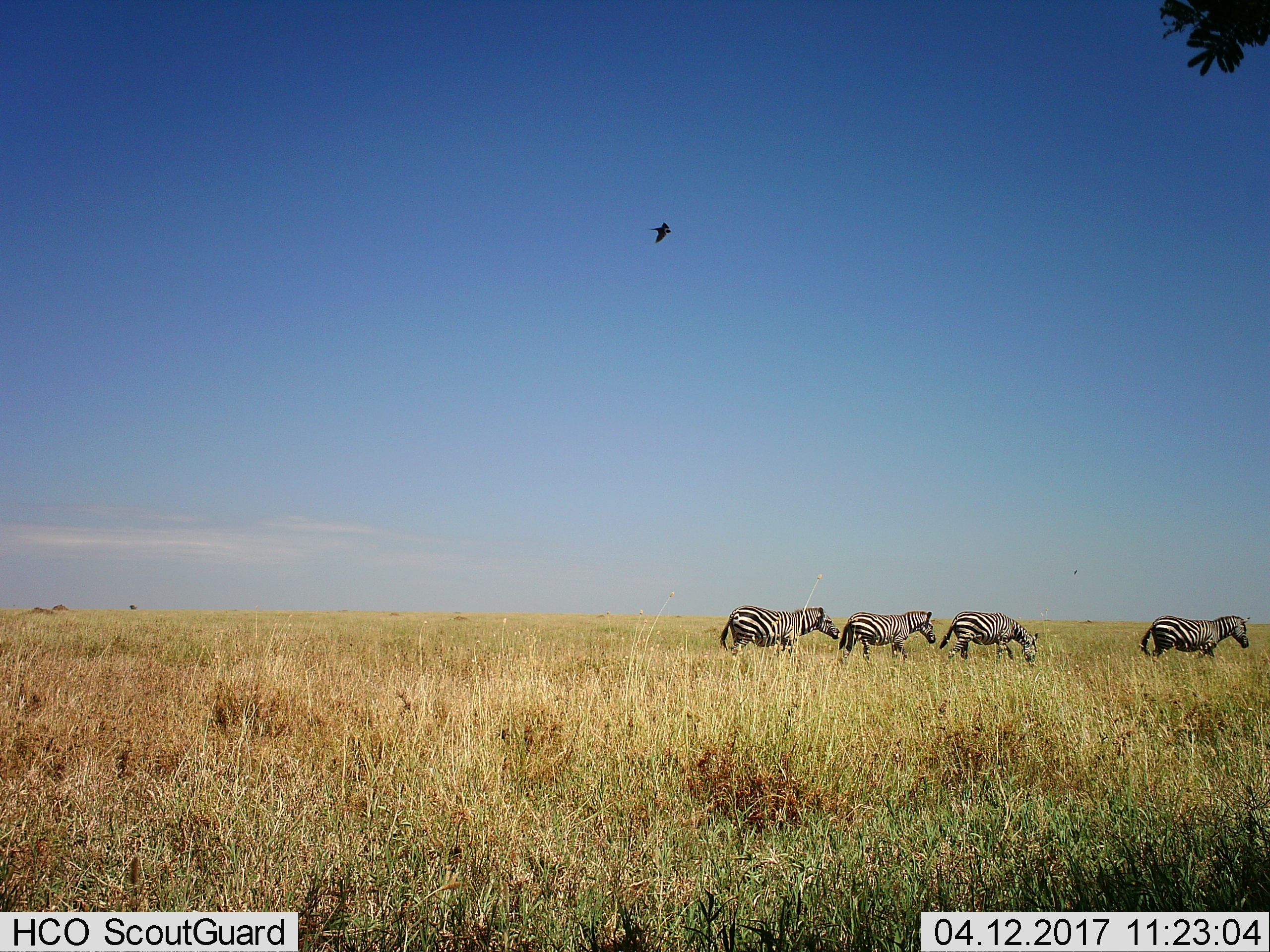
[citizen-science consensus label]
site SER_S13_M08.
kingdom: Animalia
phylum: Chordata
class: Mammalia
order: Perissodactyla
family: Equidae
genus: Equus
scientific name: Equus quagga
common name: plains zebra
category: zebraplains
Zebraplains (plains zebra) (Equus quagga), count 4. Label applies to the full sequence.